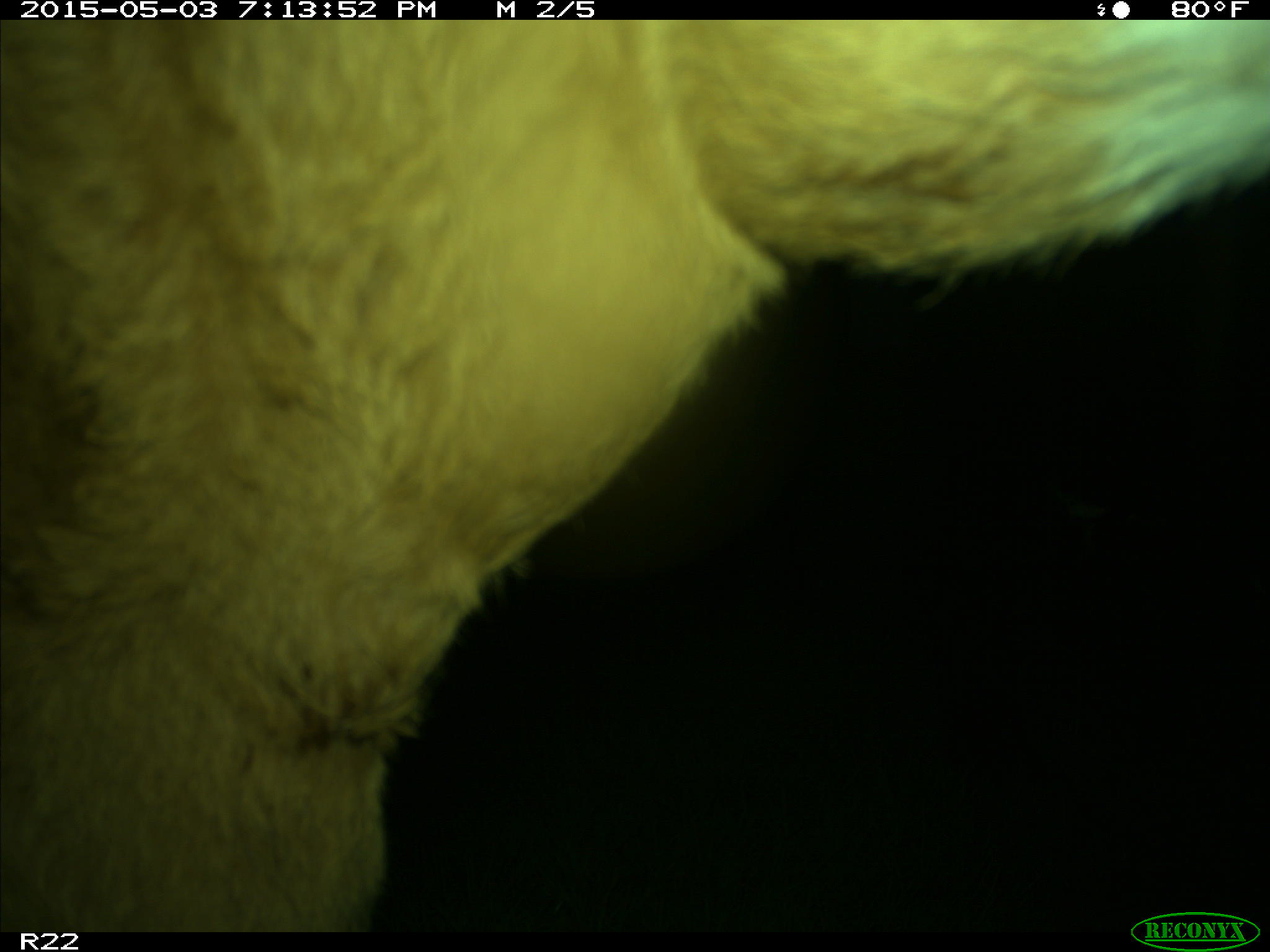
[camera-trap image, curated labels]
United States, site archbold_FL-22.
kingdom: Animalia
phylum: Chordata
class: Mammalia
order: Artiodactyla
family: Bovidae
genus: Bos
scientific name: Bos taurus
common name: domestic cow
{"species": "Bos taurus (domestic cow)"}